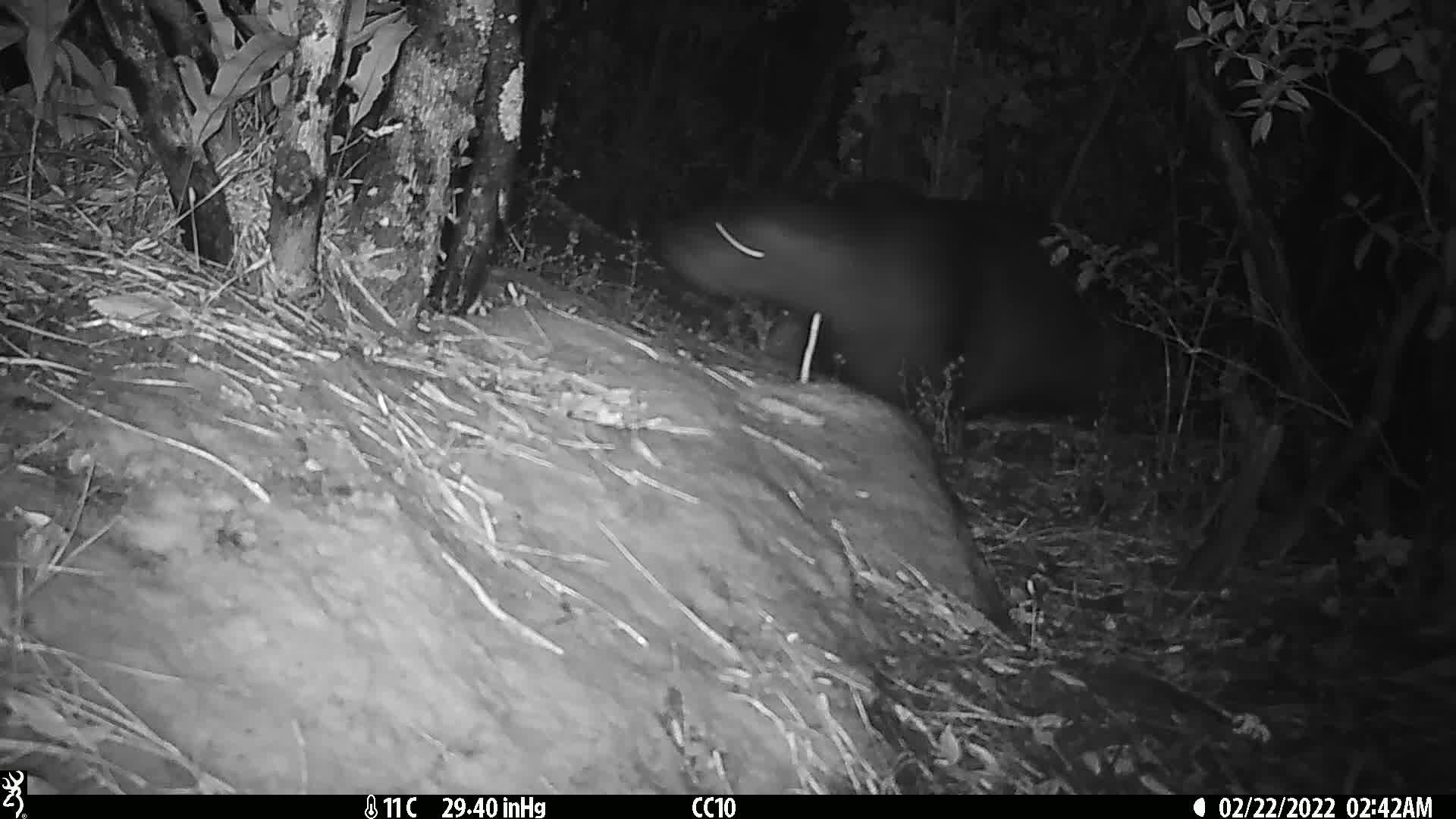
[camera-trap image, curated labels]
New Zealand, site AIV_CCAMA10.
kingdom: Animalia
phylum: Chordata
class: Mammalia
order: Carnivora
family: Otariidae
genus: Phocarctos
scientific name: Phocarctos hookeri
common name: new zealand sea lion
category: sealion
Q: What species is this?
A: Sealion (new zealand sea lion) (Phocarctos hookeri).